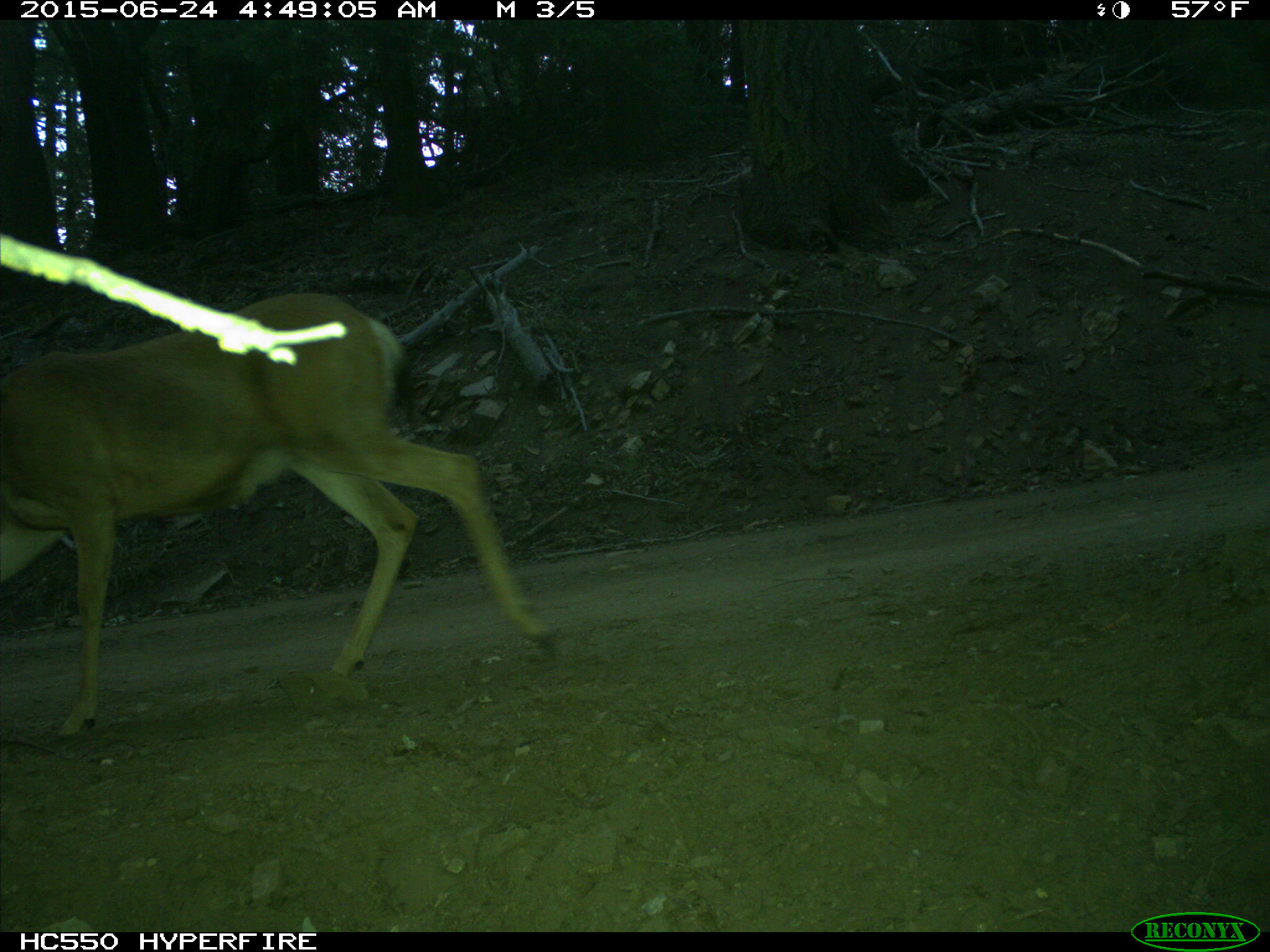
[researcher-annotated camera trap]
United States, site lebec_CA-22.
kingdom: Animalia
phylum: Chordata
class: Mammalia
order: Artiodactyla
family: Cervidae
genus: Odocoileus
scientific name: Odocoileus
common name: deer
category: unidentified deer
Unidentified deer (deer) (Odocoileus).